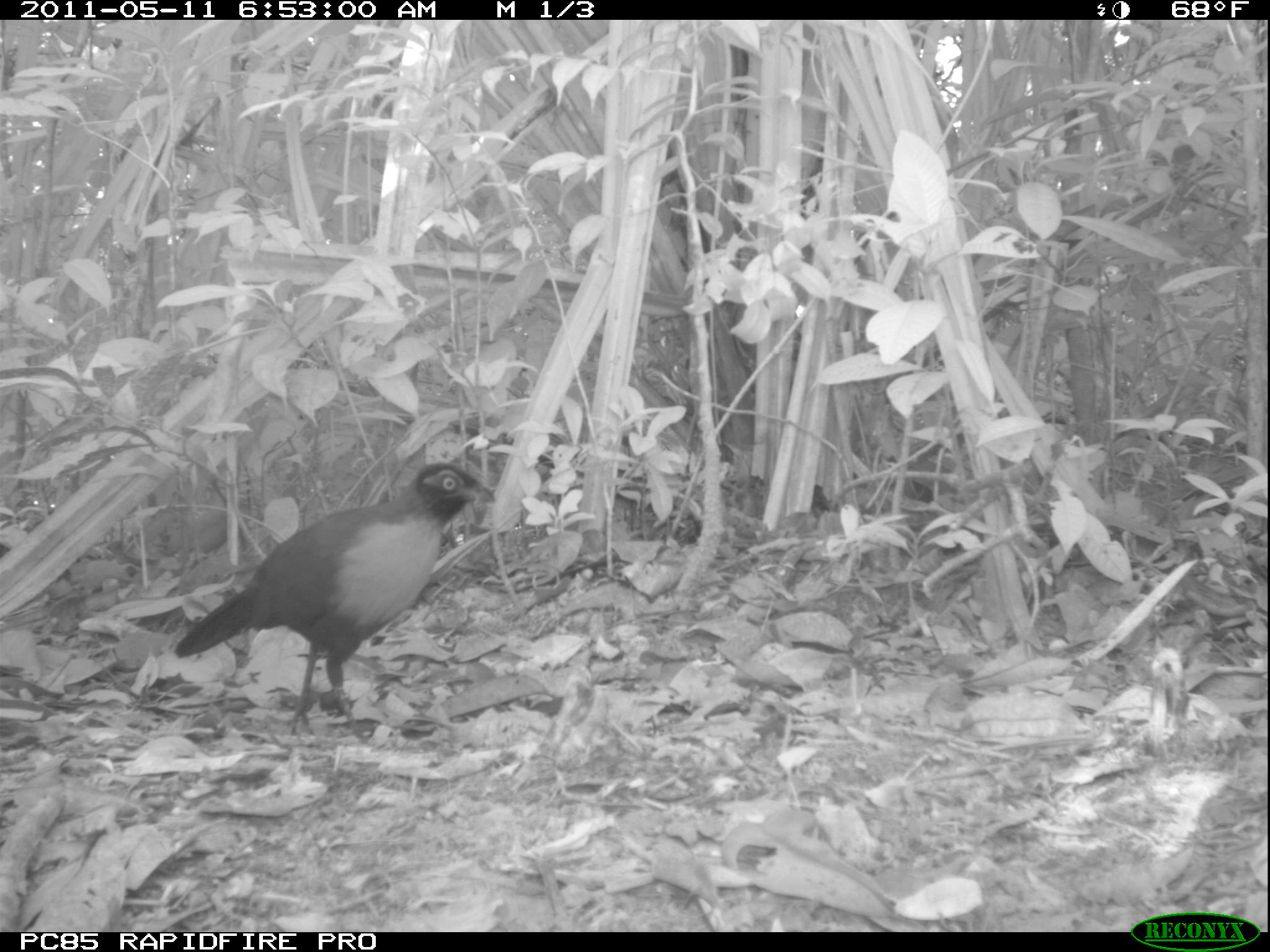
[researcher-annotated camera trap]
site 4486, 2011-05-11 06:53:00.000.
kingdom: Animalia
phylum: Chordata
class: Aves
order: Cuculiformes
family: Cuculidae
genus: Coua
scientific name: Coua serriana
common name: red-breasted coua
Coua serriana (red-breasted coua), count 1.